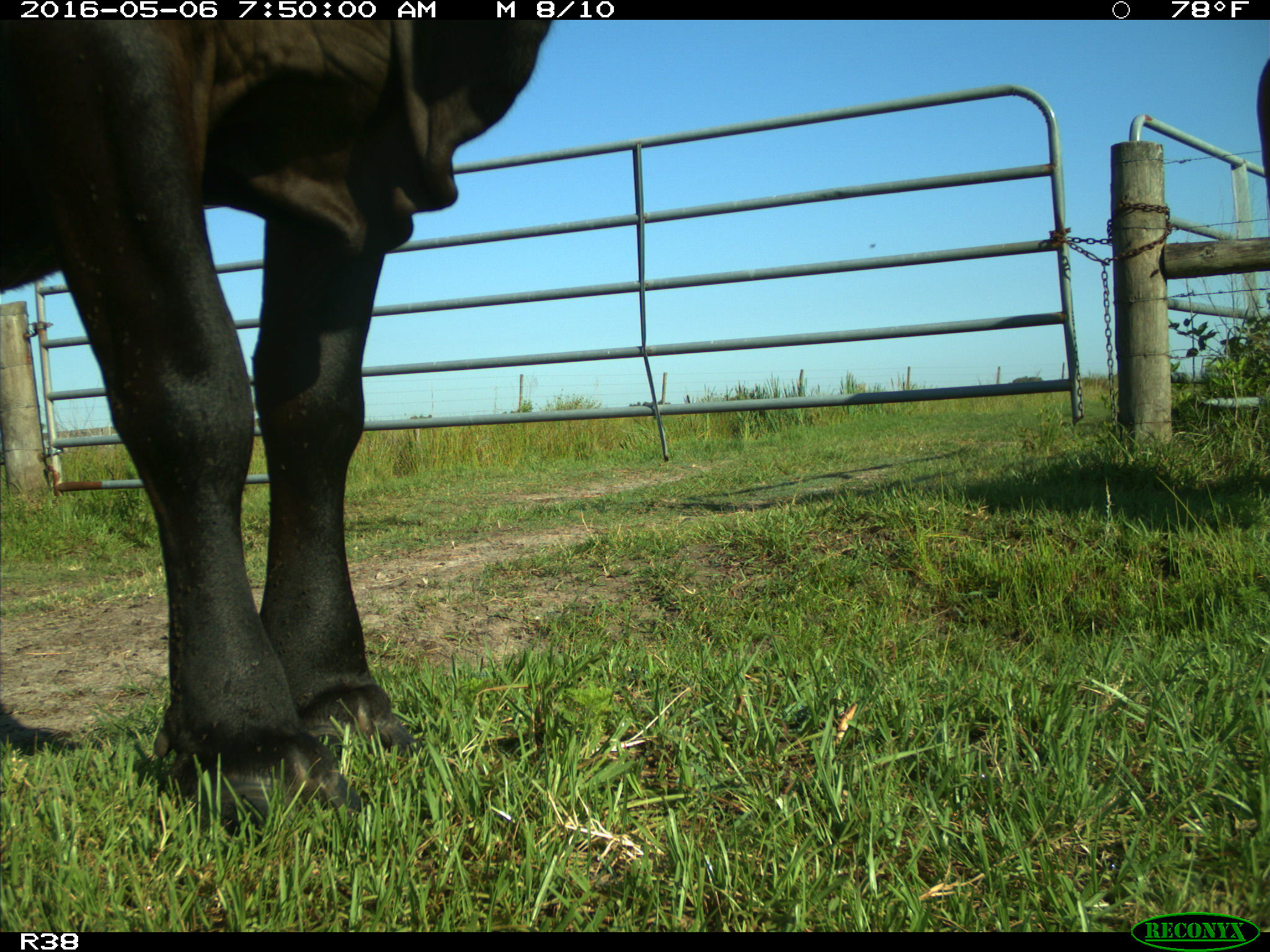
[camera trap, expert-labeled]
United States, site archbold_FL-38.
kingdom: Animalia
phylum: Chordata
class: Mammalia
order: Artiodactyla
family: Bovidae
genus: Bos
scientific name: Bos taurus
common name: domestic cow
Bos taurus (domestic cow).